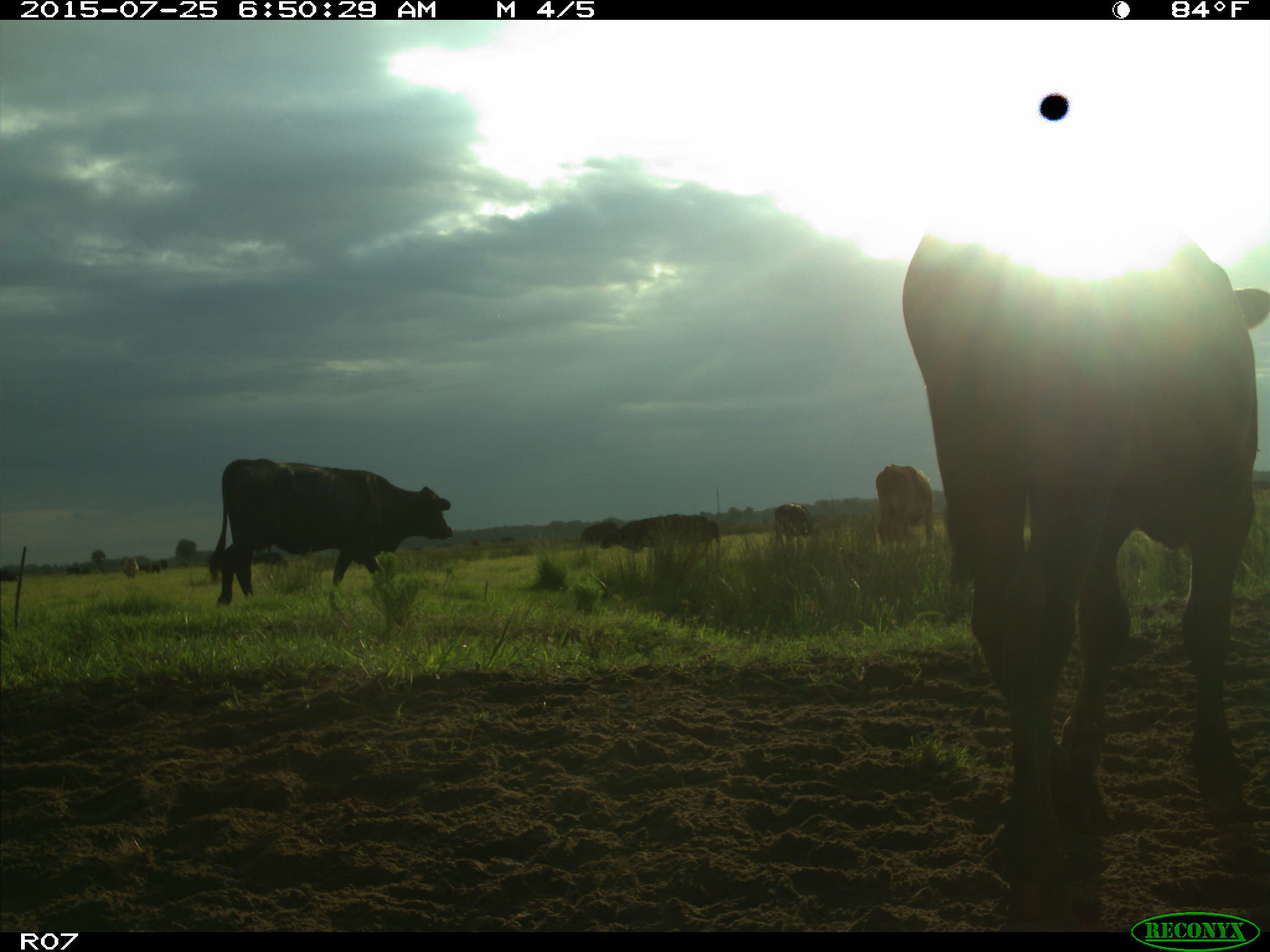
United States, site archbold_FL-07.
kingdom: Animalia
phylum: Chordata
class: Mammalia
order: Artiodactyla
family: Bovidae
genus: Bos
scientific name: Bos taurus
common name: domestic cow